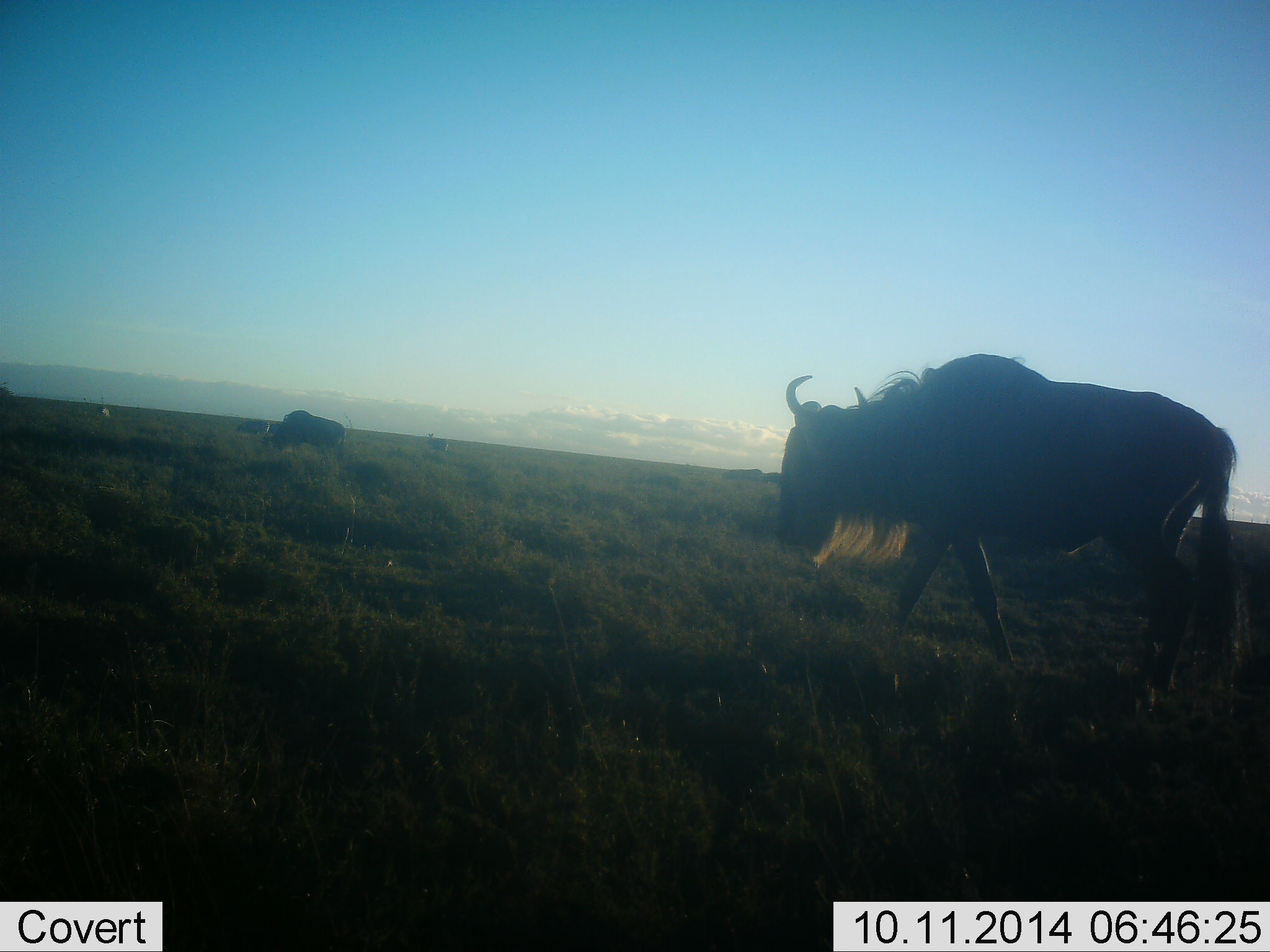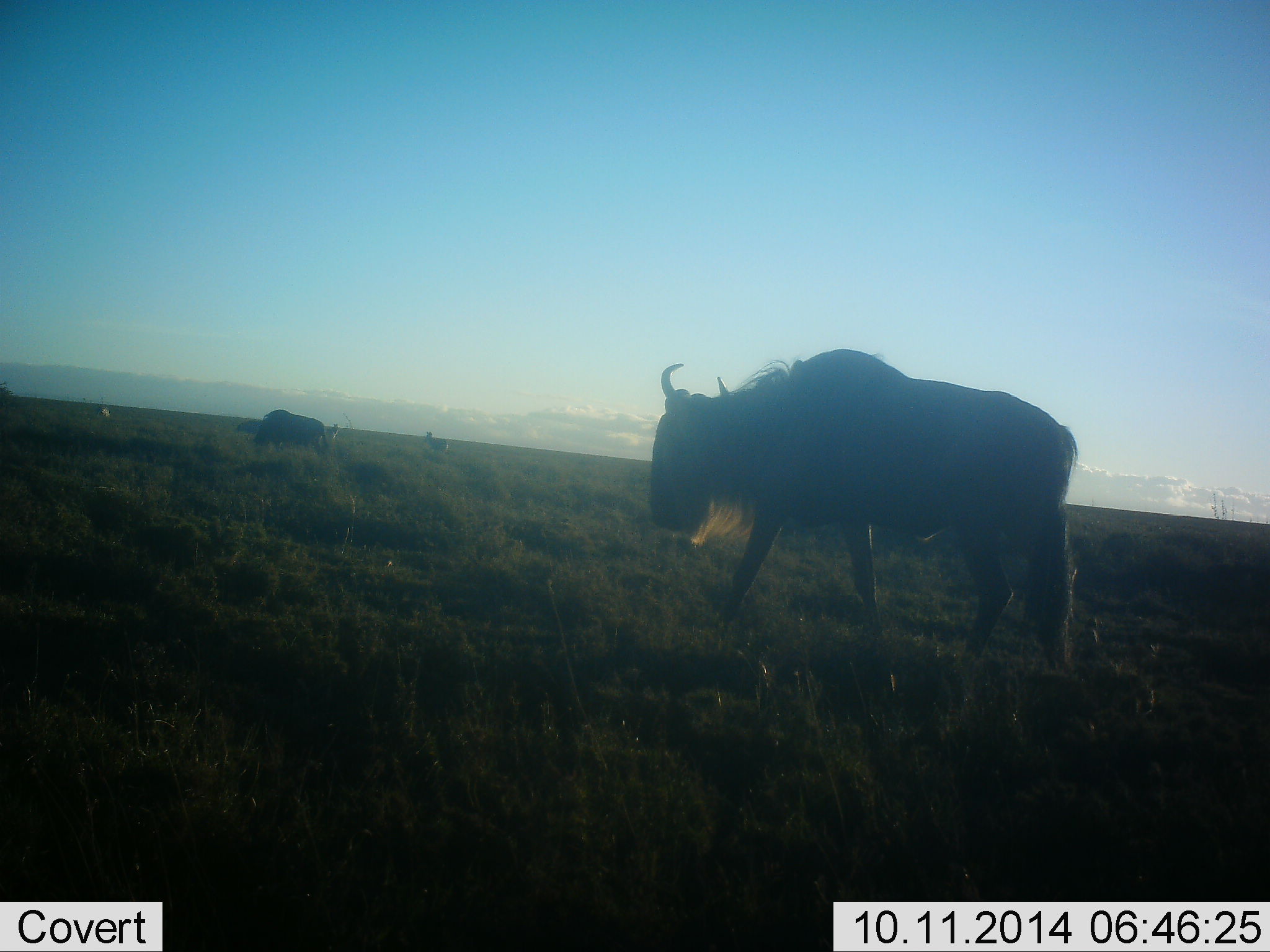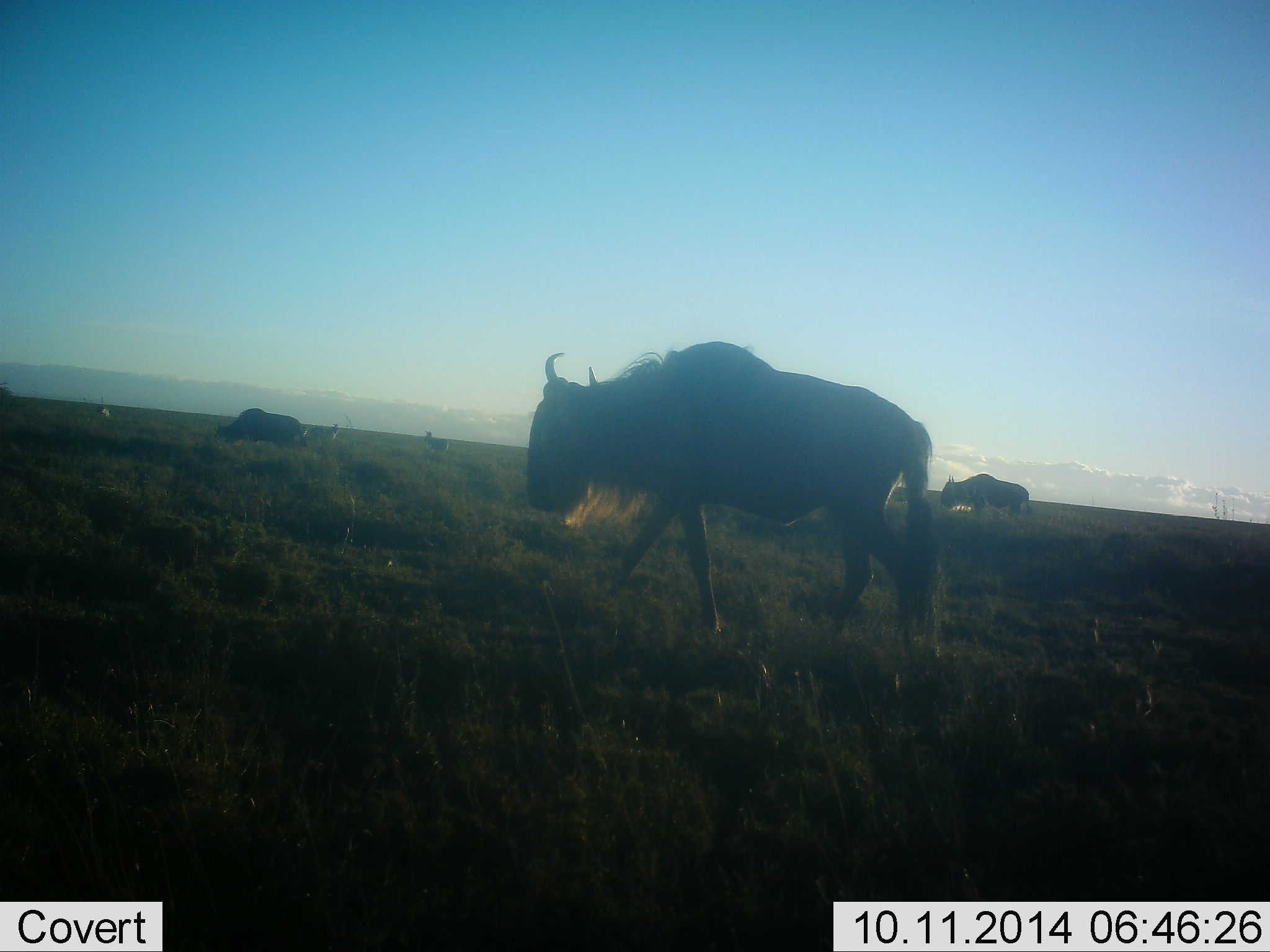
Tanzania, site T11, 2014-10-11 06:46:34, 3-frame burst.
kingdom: Animalia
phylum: Chordata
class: Mammalia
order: Artiodactyla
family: Bovidae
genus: Connochaetes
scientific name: Connochaetes taurinus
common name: blue wildebeest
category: wildebeest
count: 3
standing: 31%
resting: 0%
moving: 85%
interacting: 0%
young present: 0%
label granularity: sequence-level